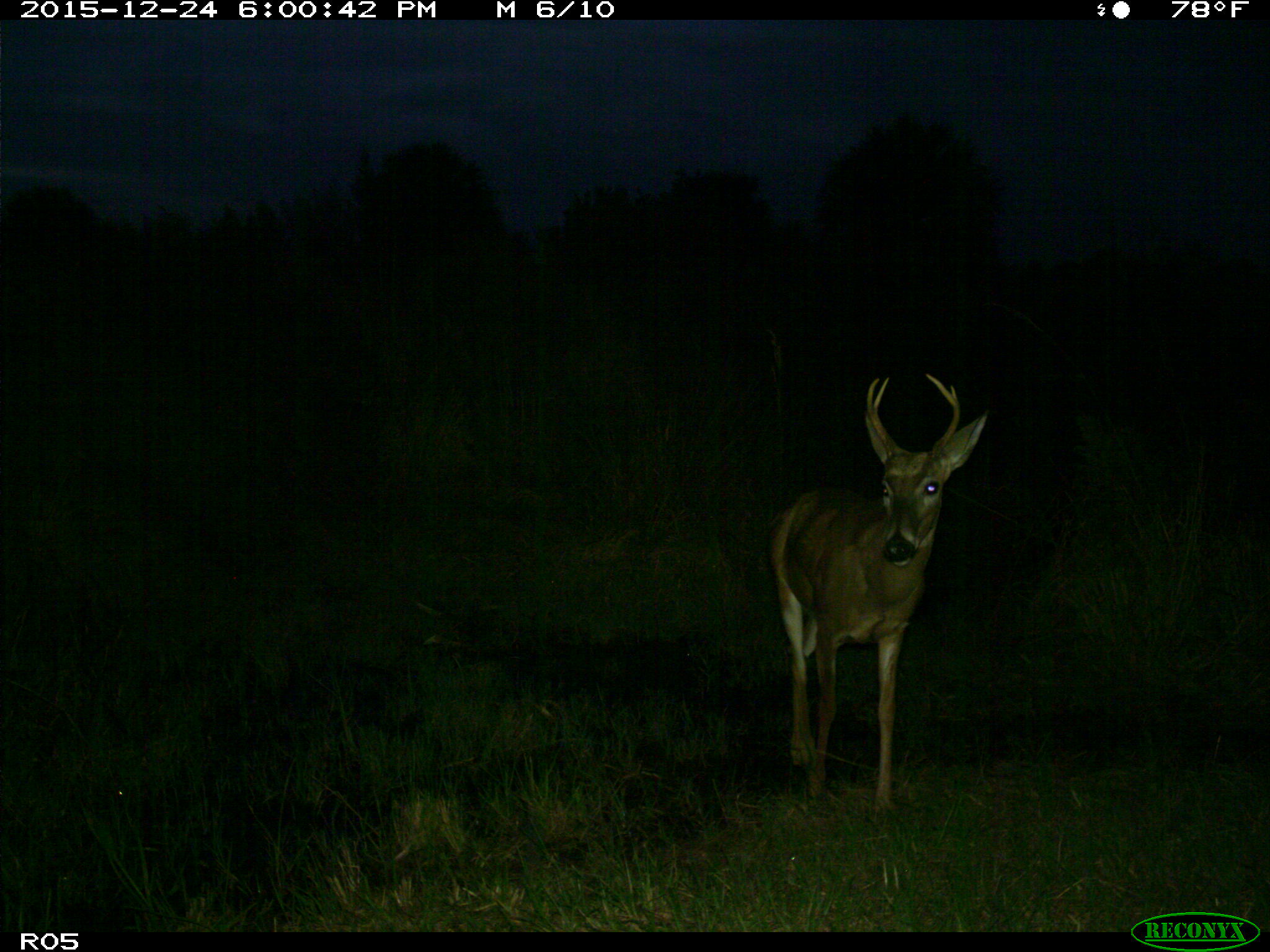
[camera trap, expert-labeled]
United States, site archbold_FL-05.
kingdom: Animalia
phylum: Chordata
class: Mammalia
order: Artiodactyla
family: Cervidae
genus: Odocoileus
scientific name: Odocoileus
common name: deer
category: unidentified deer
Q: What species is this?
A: Unidentified deer (deer) (Odocoileus).